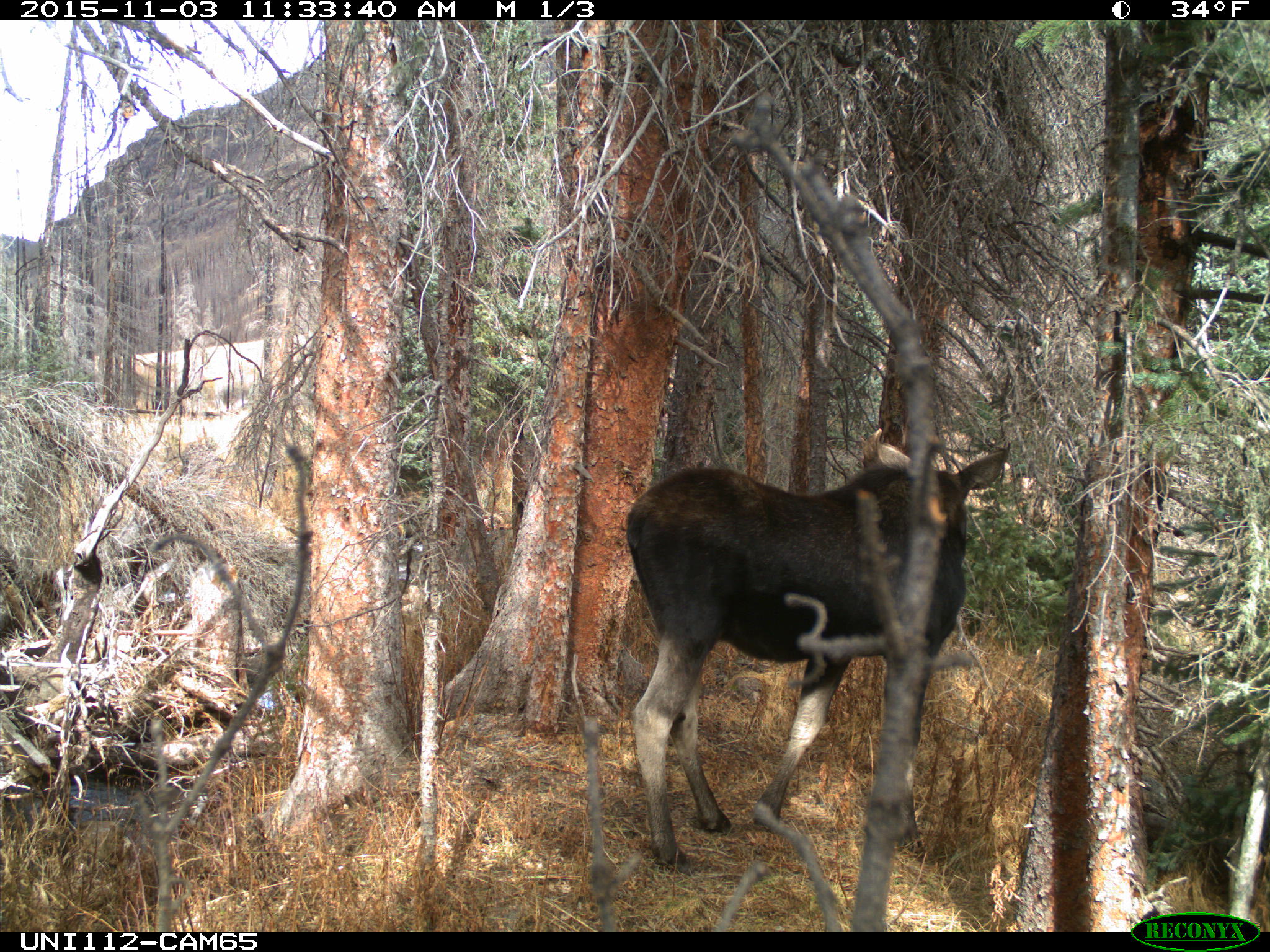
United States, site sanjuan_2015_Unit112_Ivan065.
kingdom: Animalia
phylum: Chordata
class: Mammalia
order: Artiodactyla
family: Cervidae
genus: Alces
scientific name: Alces alces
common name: moose